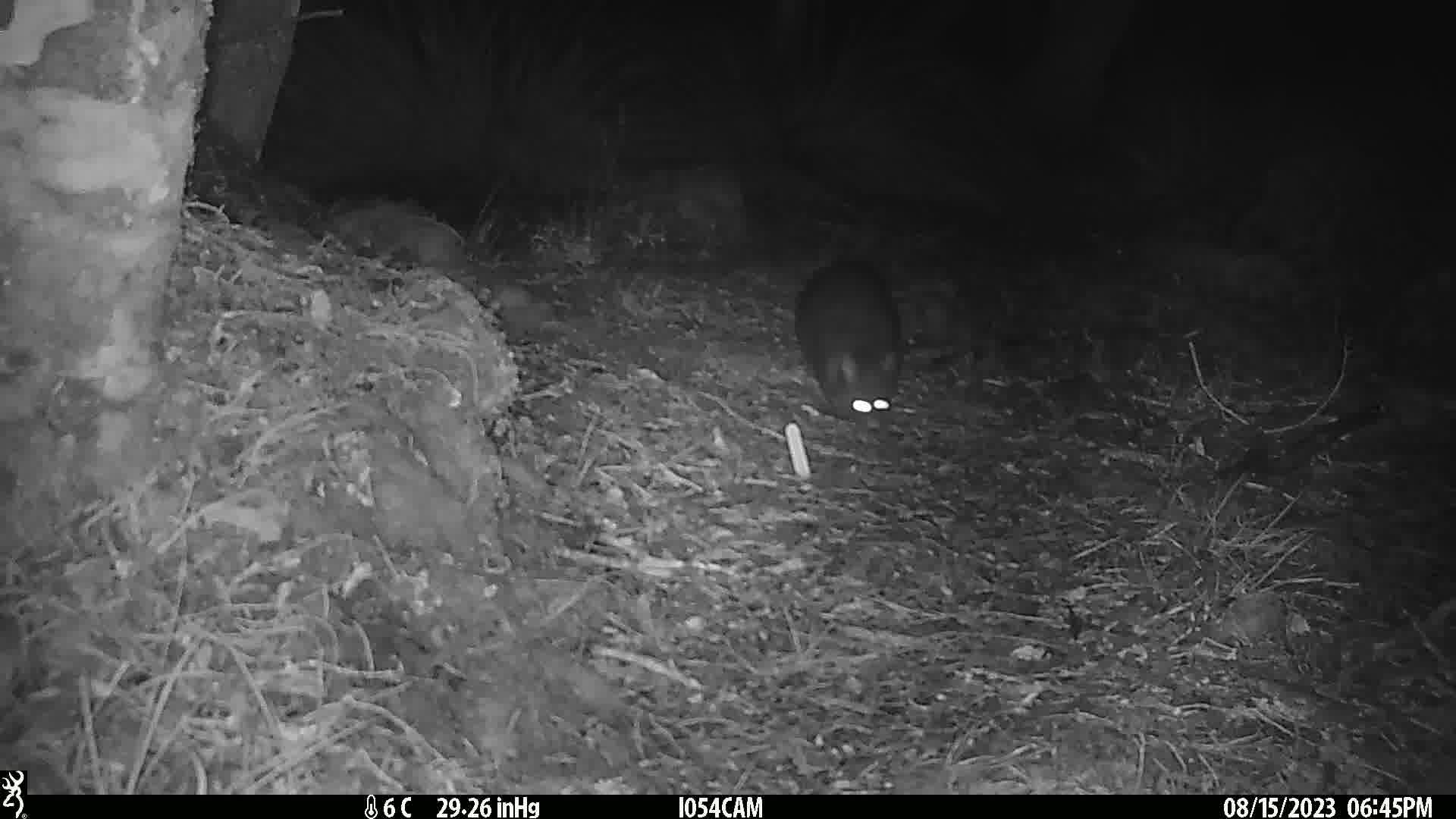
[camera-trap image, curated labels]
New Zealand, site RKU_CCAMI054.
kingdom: Animalia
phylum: Chordata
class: Mammalia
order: Diprotodontia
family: Phalangeridae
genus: Trichosurus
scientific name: Trichosurus vulpecula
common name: common brushtail possum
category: possum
Possum (common brushtail possum) (Trichosurus vulpecula).